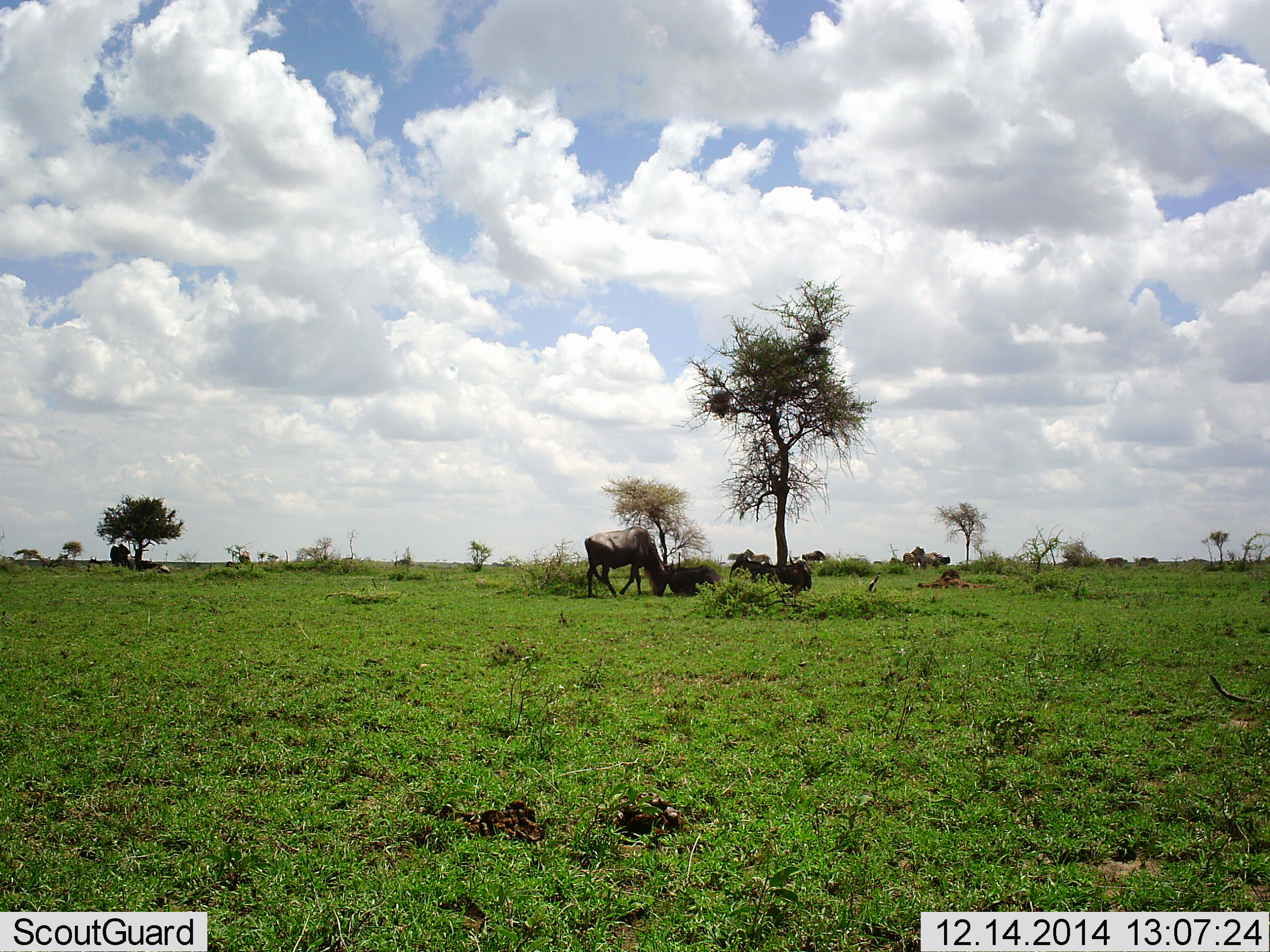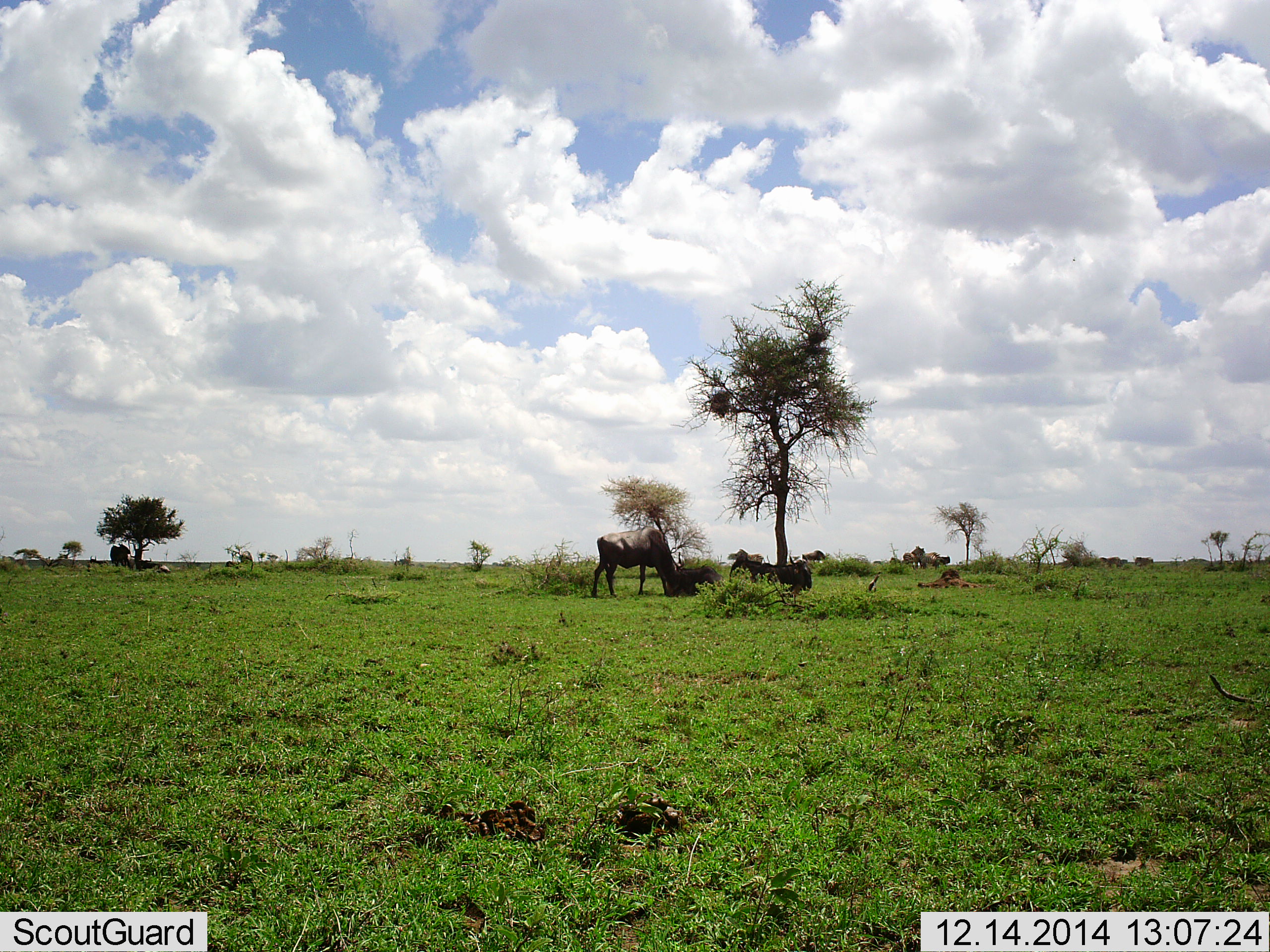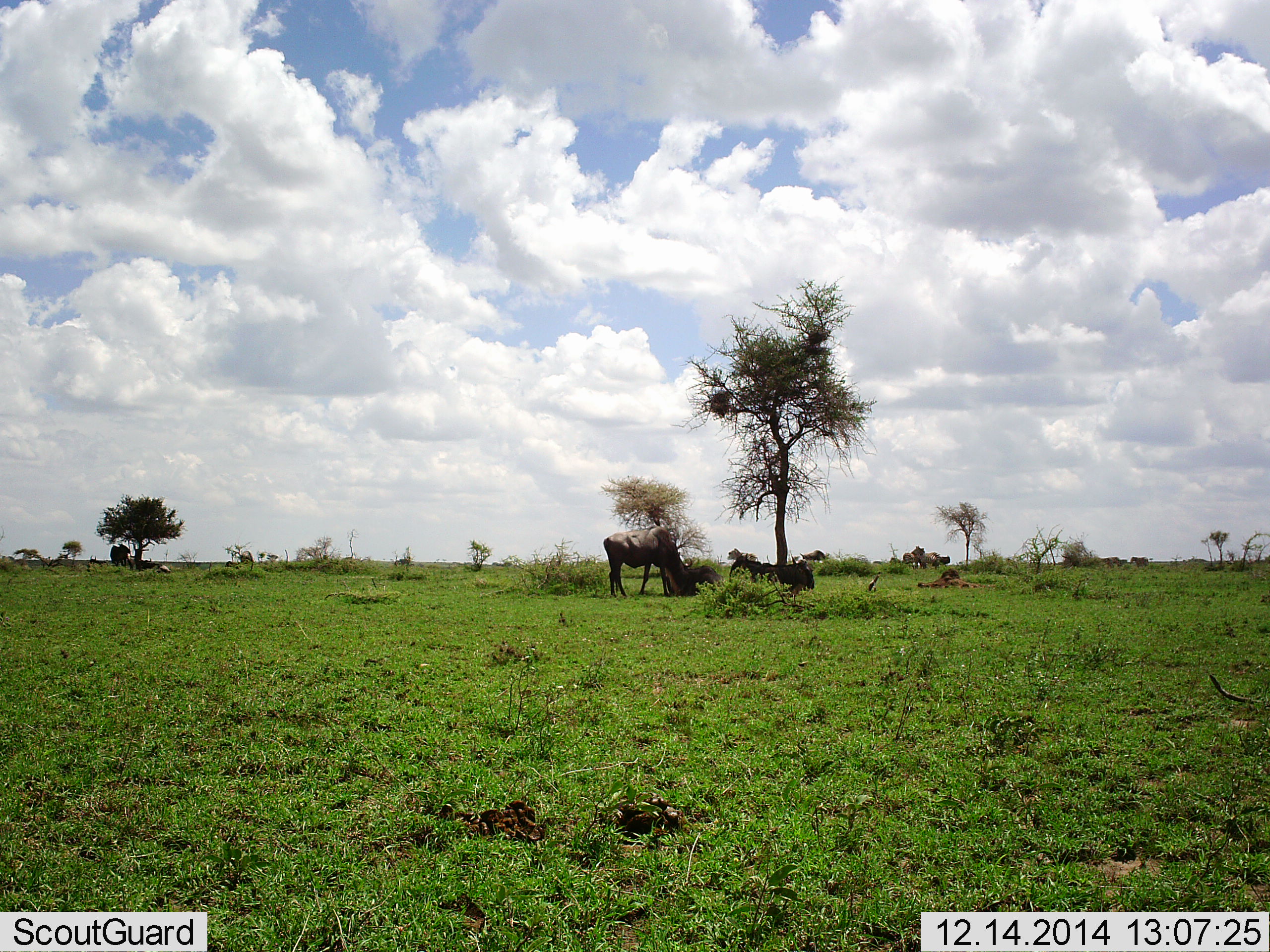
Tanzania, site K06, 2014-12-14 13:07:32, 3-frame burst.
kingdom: Animalia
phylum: Chordata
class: Mammalia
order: Artiodactyla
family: Bovidae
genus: Connochaetes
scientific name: Connochaetes taurinus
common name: blue wildebeest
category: wildebeest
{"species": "wildebeest (blue wildebeest) (Connochaetes taurinus)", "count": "3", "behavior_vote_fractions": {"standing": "38%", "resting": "31%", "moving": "38%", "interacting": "0%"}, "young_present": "8%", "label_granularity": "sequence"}